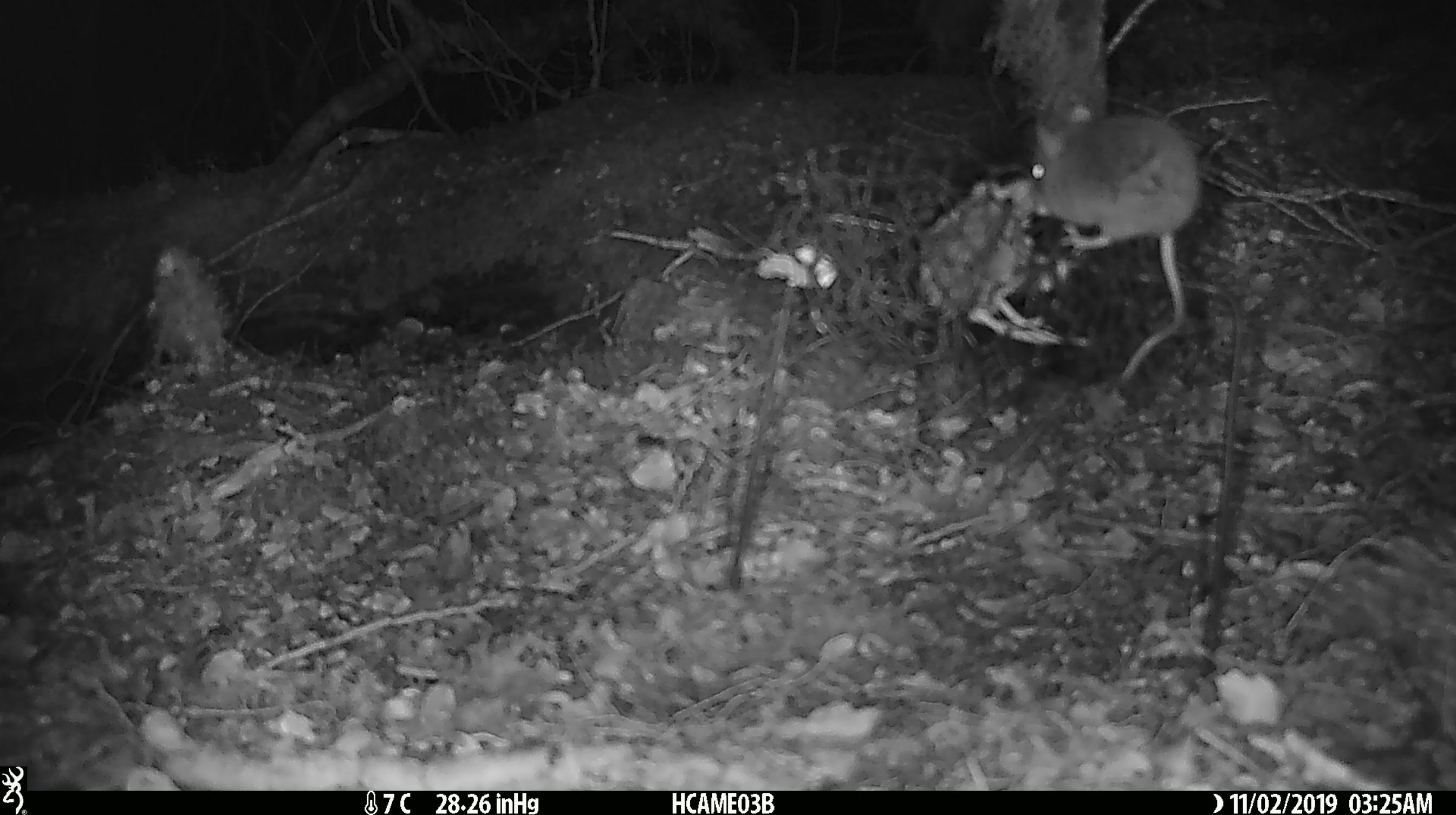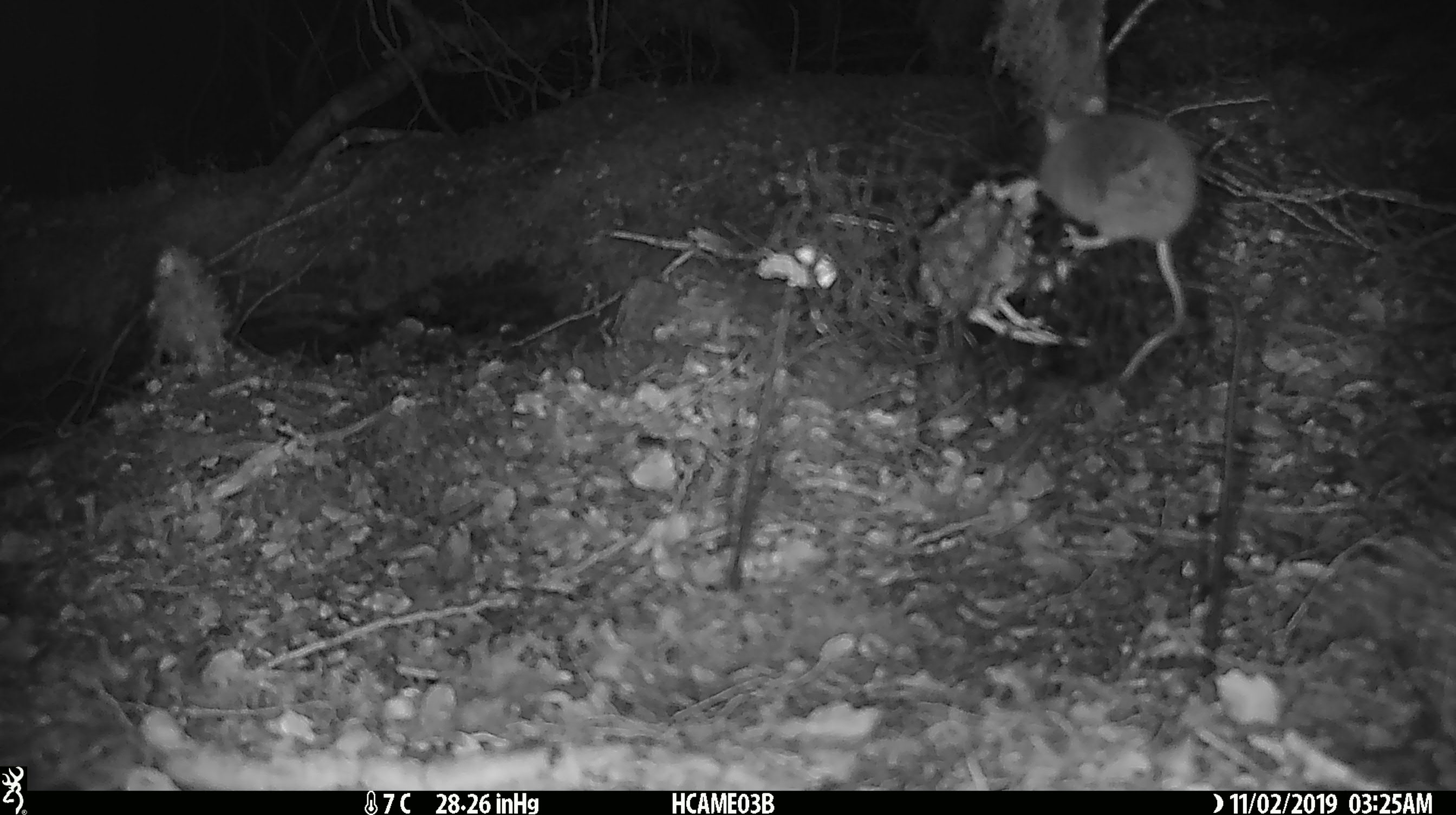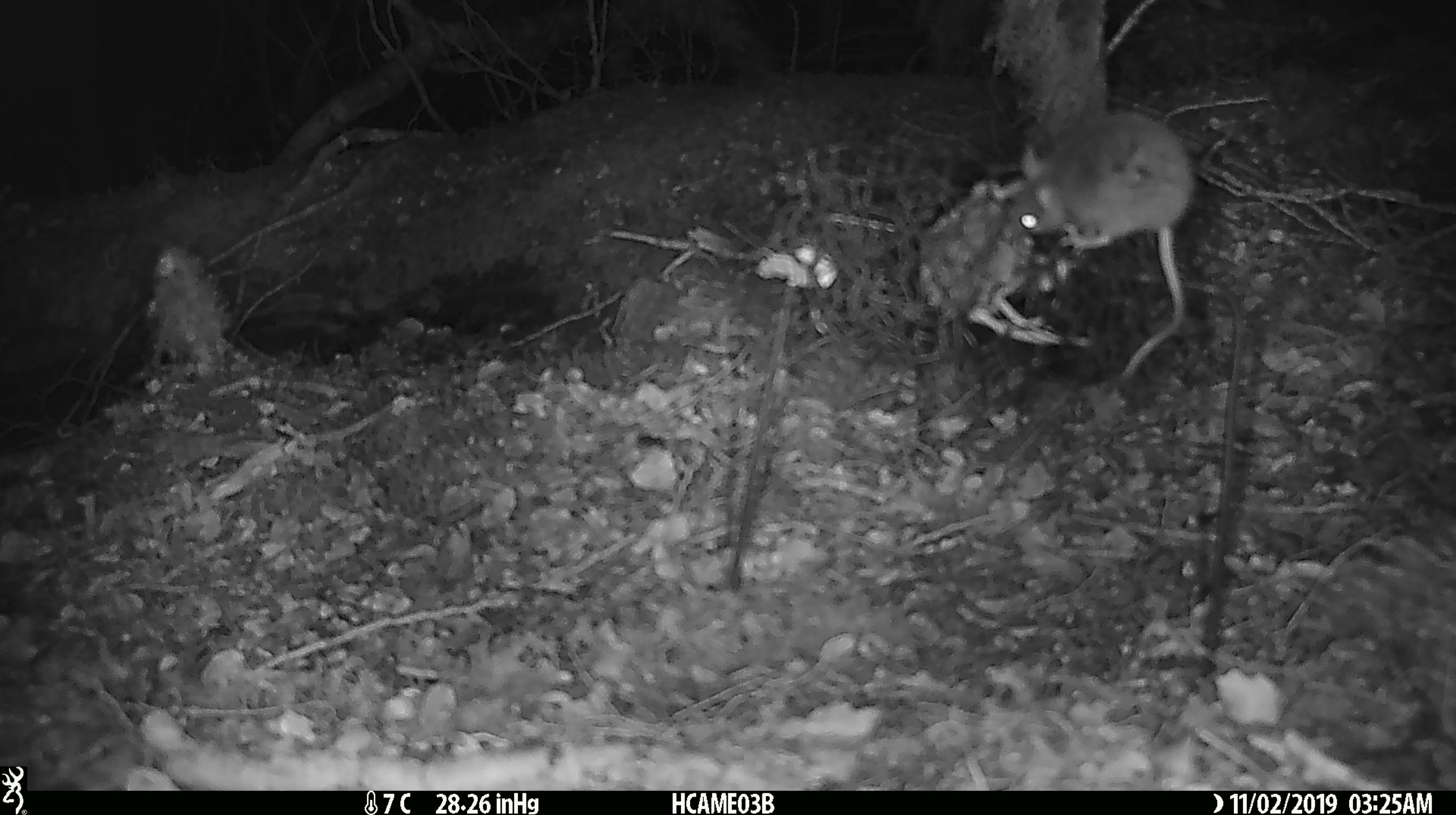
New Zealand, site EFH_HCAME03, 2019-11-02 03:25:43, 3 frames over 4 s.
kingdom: Animalia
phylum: Chordata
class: Mammalia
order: Rodentia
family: Muridae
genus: Mus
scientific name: Mus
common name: mouse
Mouse (Mus).